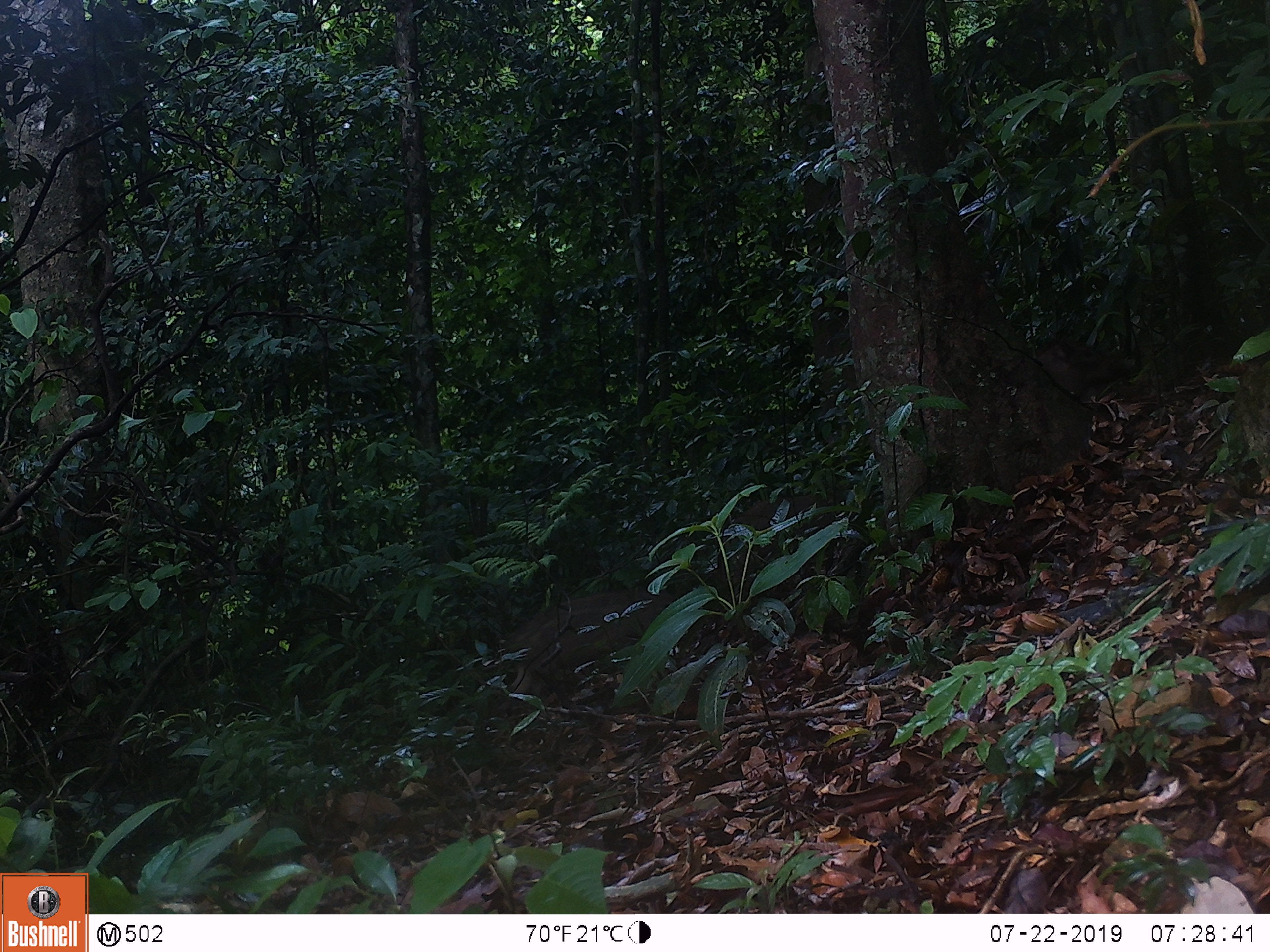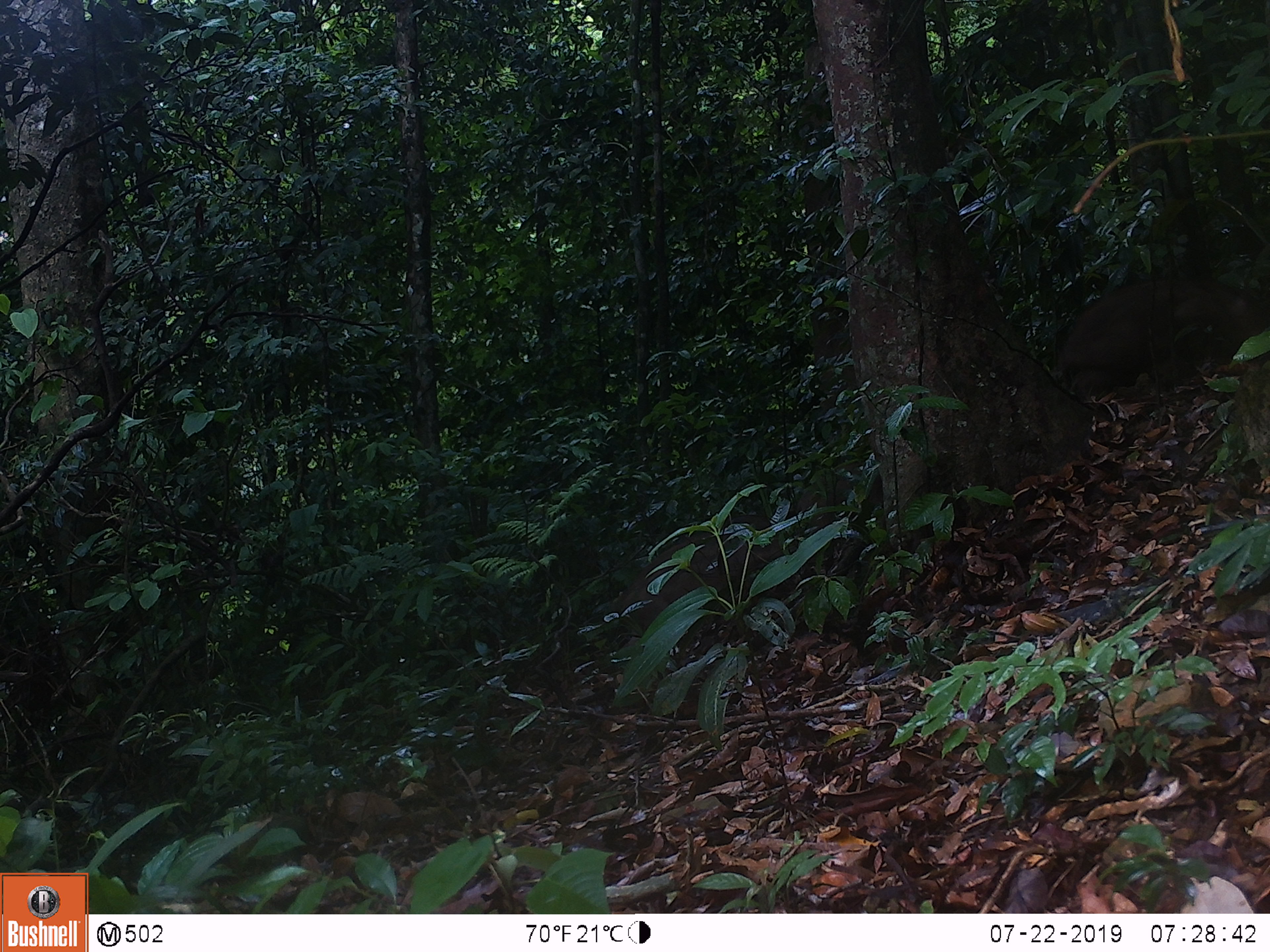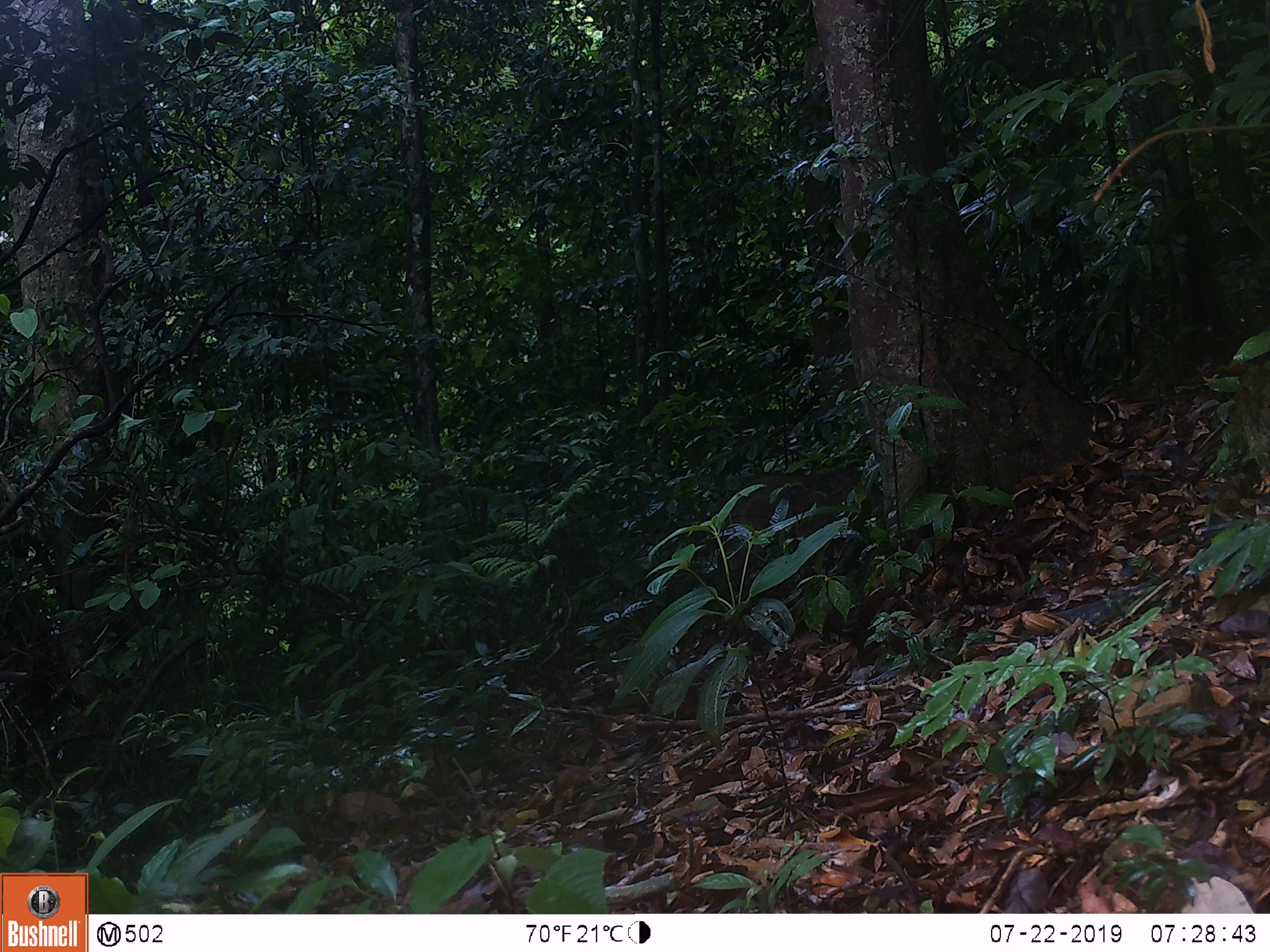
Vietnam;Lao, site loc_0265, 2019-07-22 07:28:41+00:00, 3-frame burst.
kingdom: Animalia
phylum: Chordata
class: Mammalia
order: Artiodactyla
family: Suidae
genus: Sus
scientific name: Sus scrofa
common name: eurasian wild pig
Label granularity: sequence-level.